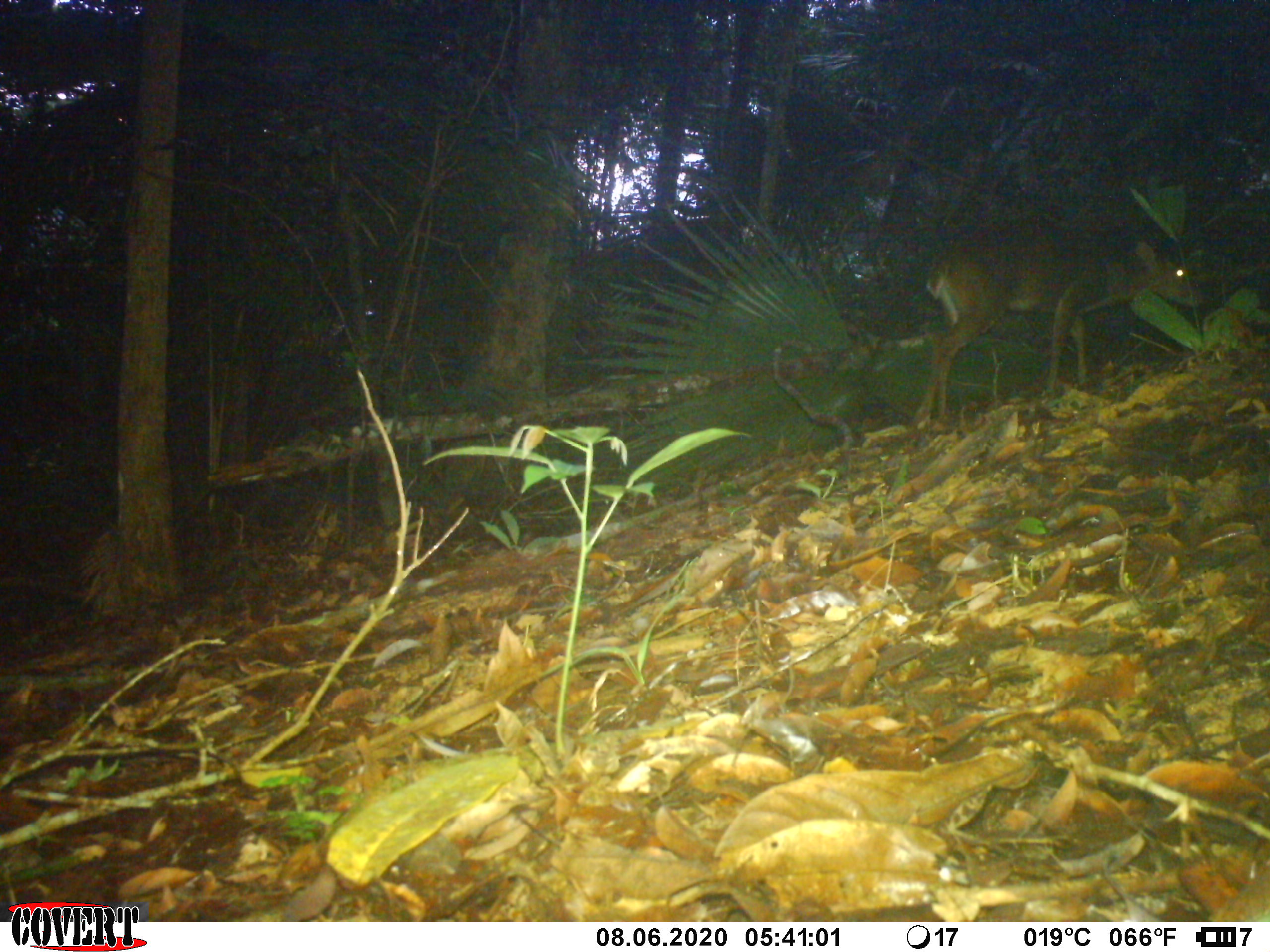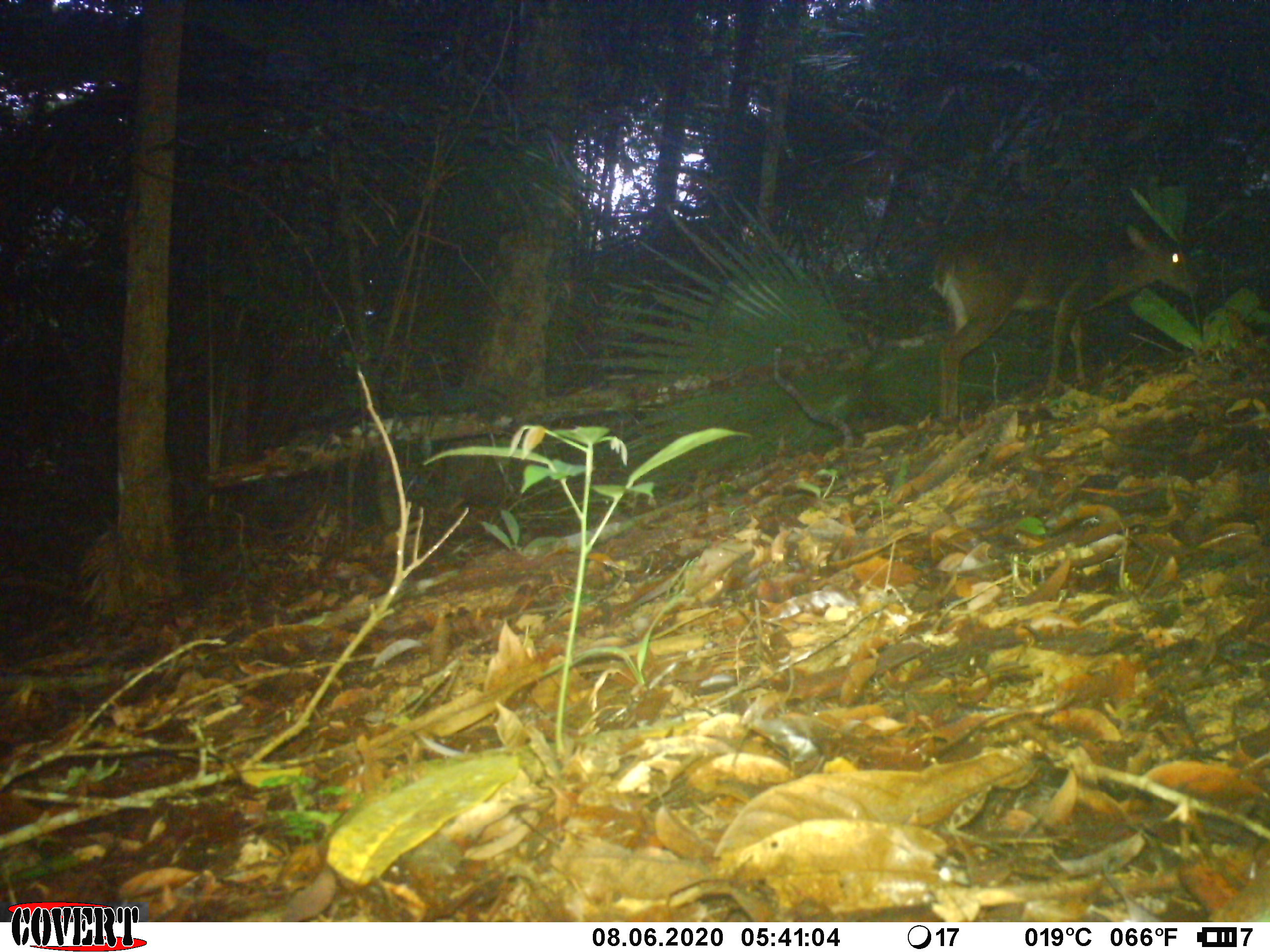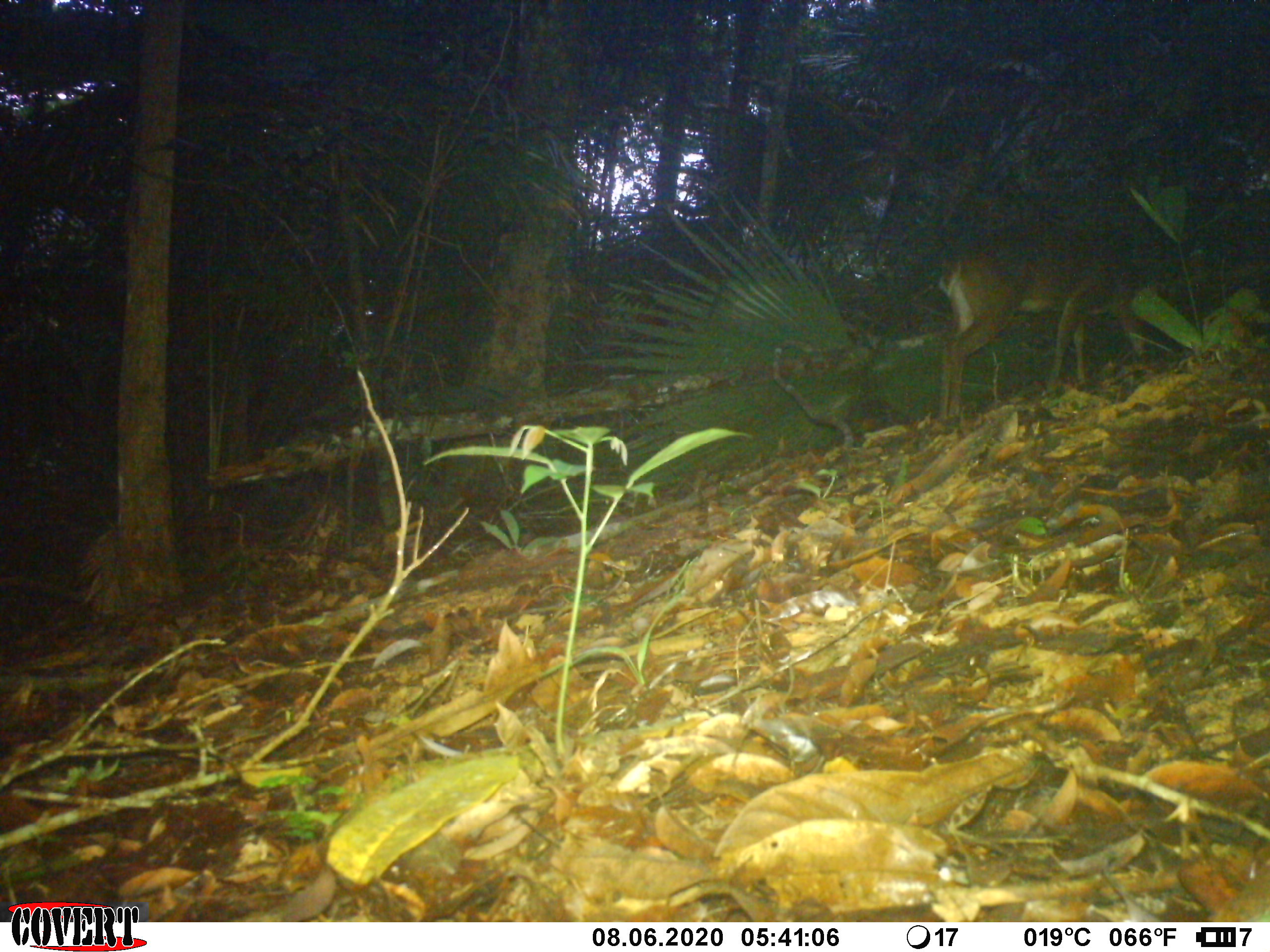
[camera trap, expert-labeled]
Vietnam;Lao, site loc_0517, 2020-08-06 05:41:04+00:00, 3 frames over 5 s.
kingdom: Animalia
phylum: Chordata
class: Mammalia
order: Artiodactyla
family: Cervidae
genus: Muntiacus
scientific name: Muntiacus vuquangensis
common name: large-antlered muntjac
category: large antlered muntjac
Large antlered muntjac (large-antlered muntjac) (Muntiacus vuquangensis). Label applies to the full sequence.